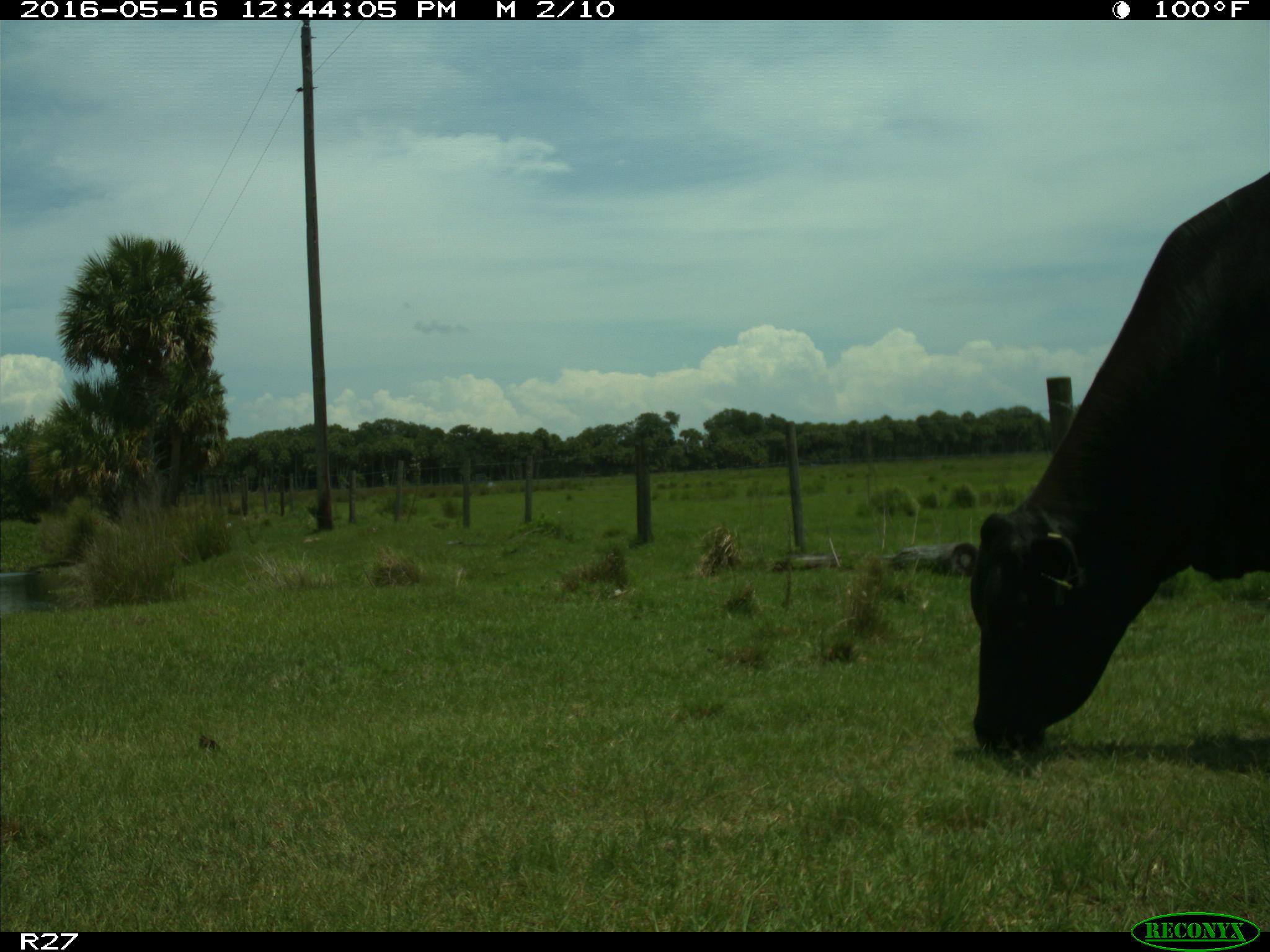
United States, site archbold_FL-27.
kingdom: Animalia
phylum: Chordata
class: Mammalia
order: Artiodactyla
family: Bovidae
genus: Bos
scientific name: Bos taurus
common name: domestic cow